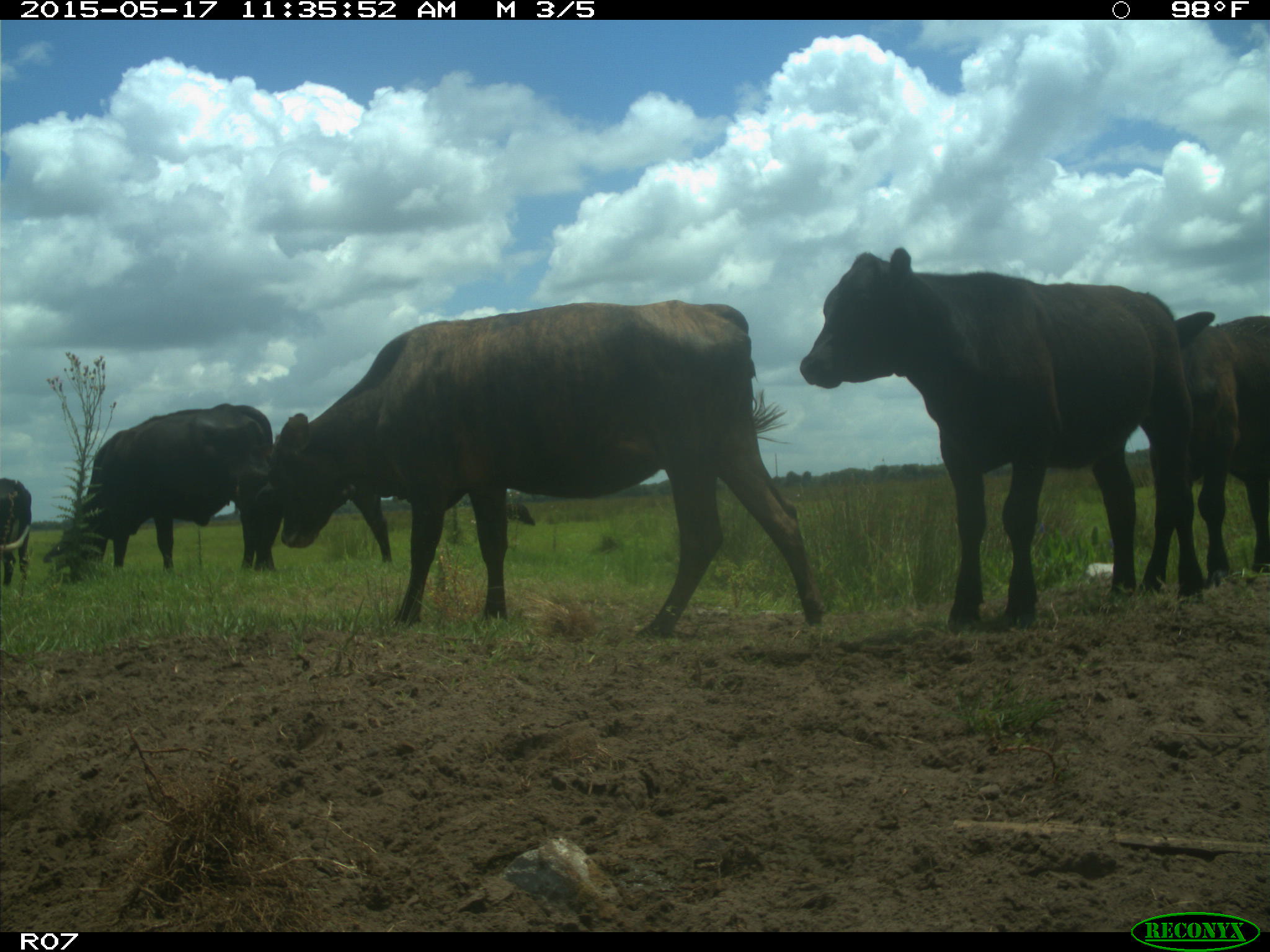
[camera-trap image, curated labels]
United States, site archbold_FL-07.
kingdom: Animalia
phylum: Chordata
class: Mammalia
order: Artiodactyla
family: Bovidae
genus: Bos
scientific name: Bos taurus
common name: domestic cow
Bos taurus (domestic cow).